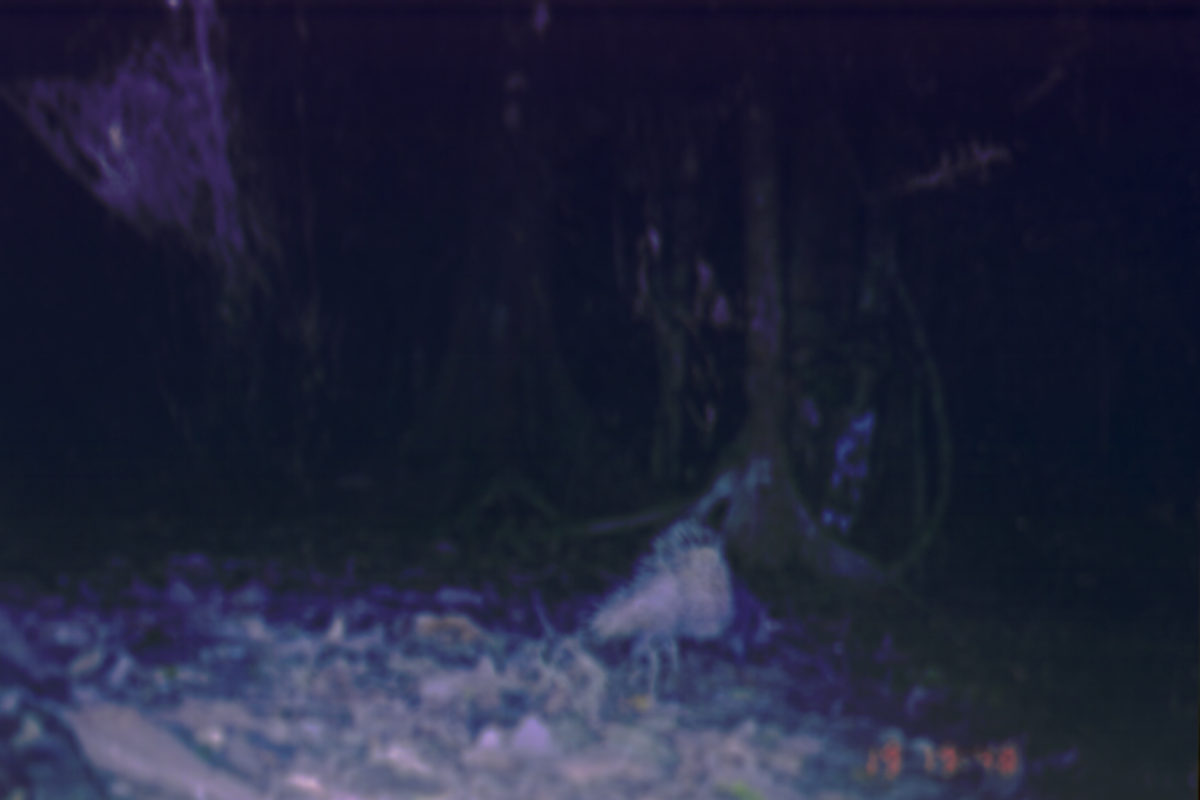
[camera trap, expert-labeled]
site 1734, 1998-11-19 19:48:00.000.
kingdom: Animalia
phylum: Chordata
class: Mammalia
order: Rodentia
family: Hystricidae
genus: Hystrix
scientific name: Hystrix brachyura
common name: east asian porcupine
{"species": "Hystrix brachyura (east asian porcupine)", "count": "1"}